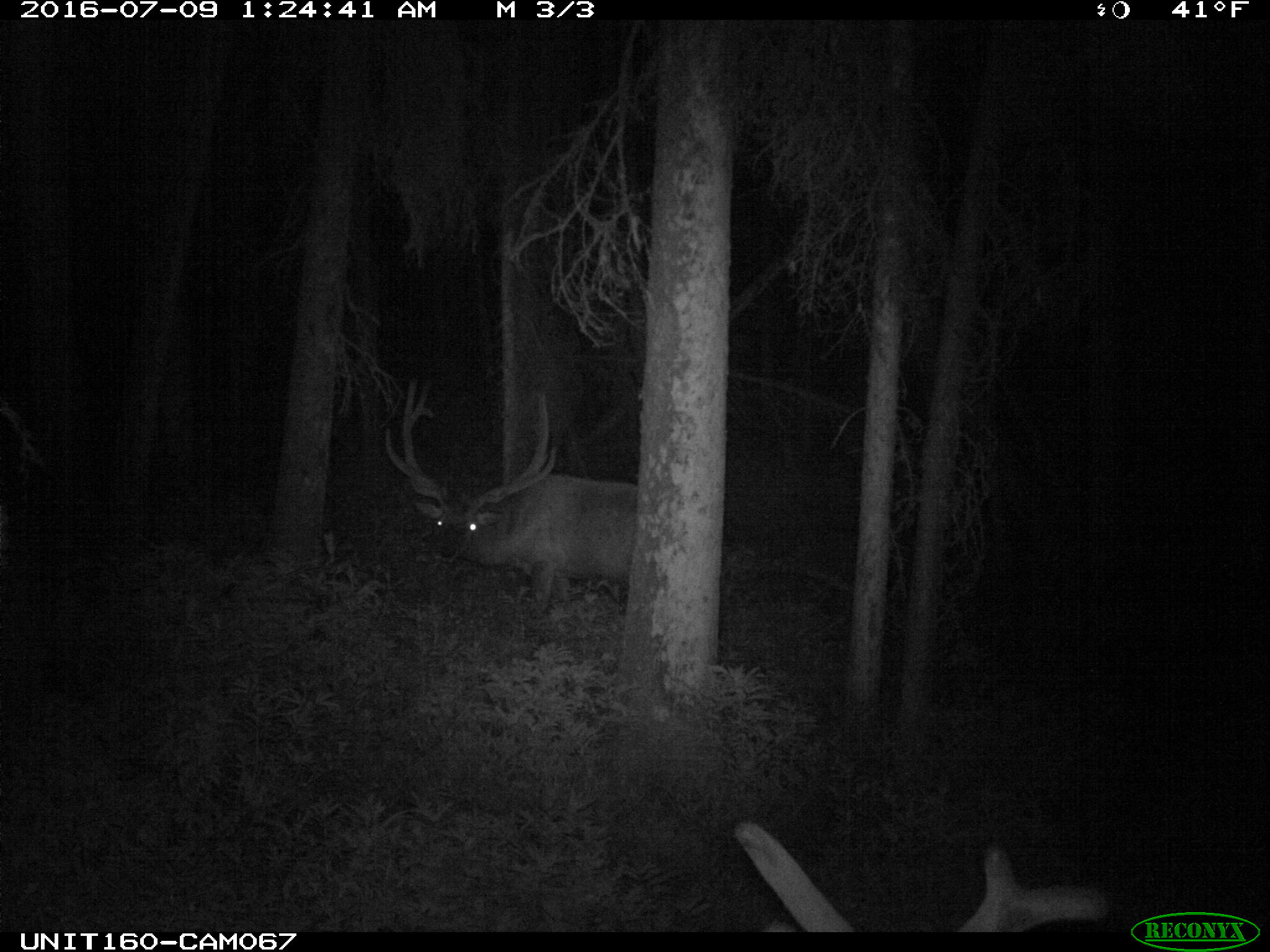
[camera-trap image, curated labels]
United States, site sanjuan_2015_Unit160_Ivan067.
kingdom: Animalia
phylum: Chordata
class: Mammalia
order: Artiodactyla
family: Cervidae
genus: Cervus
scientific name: Cervus elaphus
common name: red deer